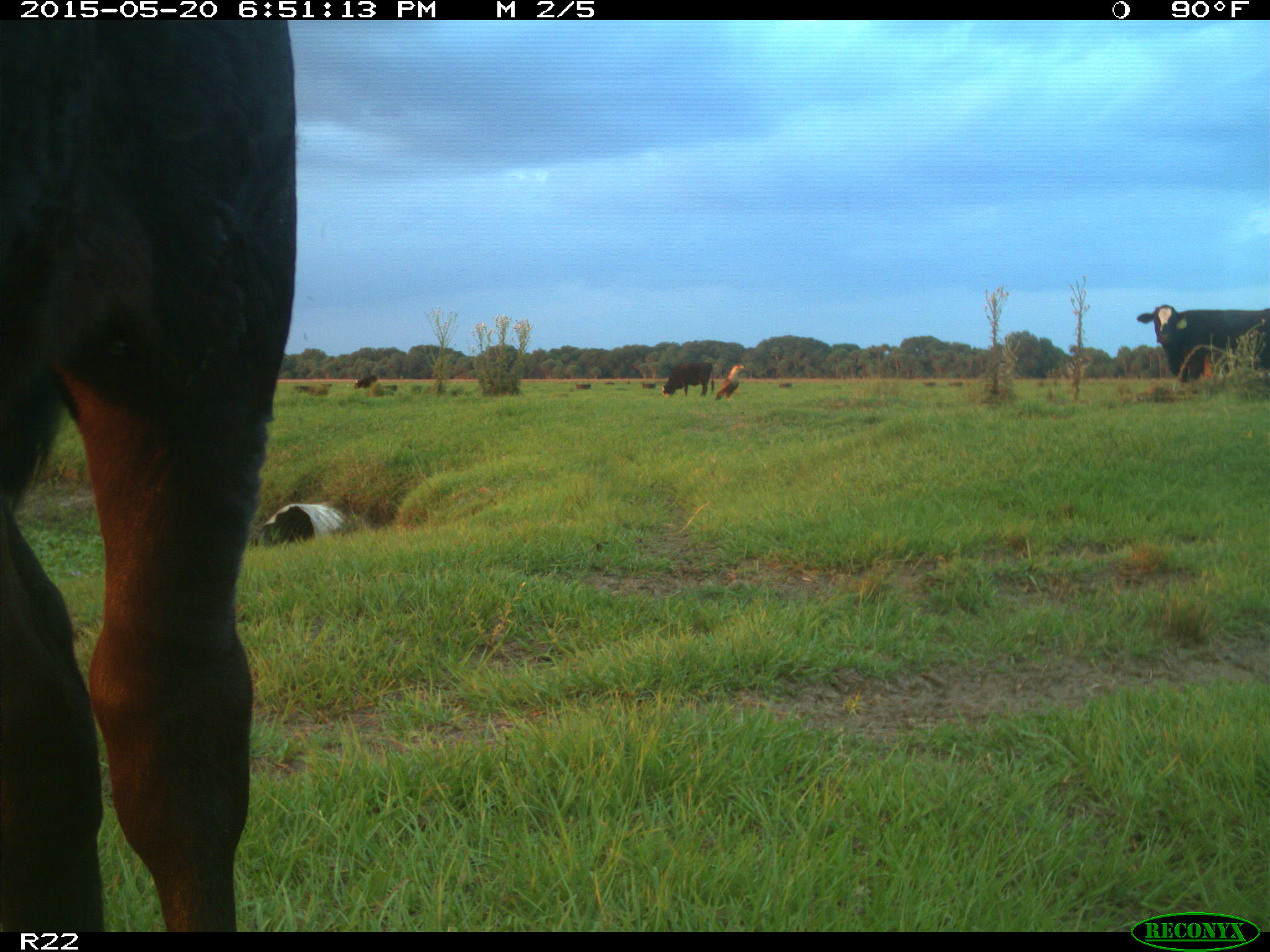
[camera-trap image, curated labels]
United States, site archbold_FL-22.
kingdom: Animalia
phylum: Chordata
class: Mammalia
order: Artiodactyla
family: Bovidae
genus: Bos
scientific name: Bos taurus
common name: domestic cow